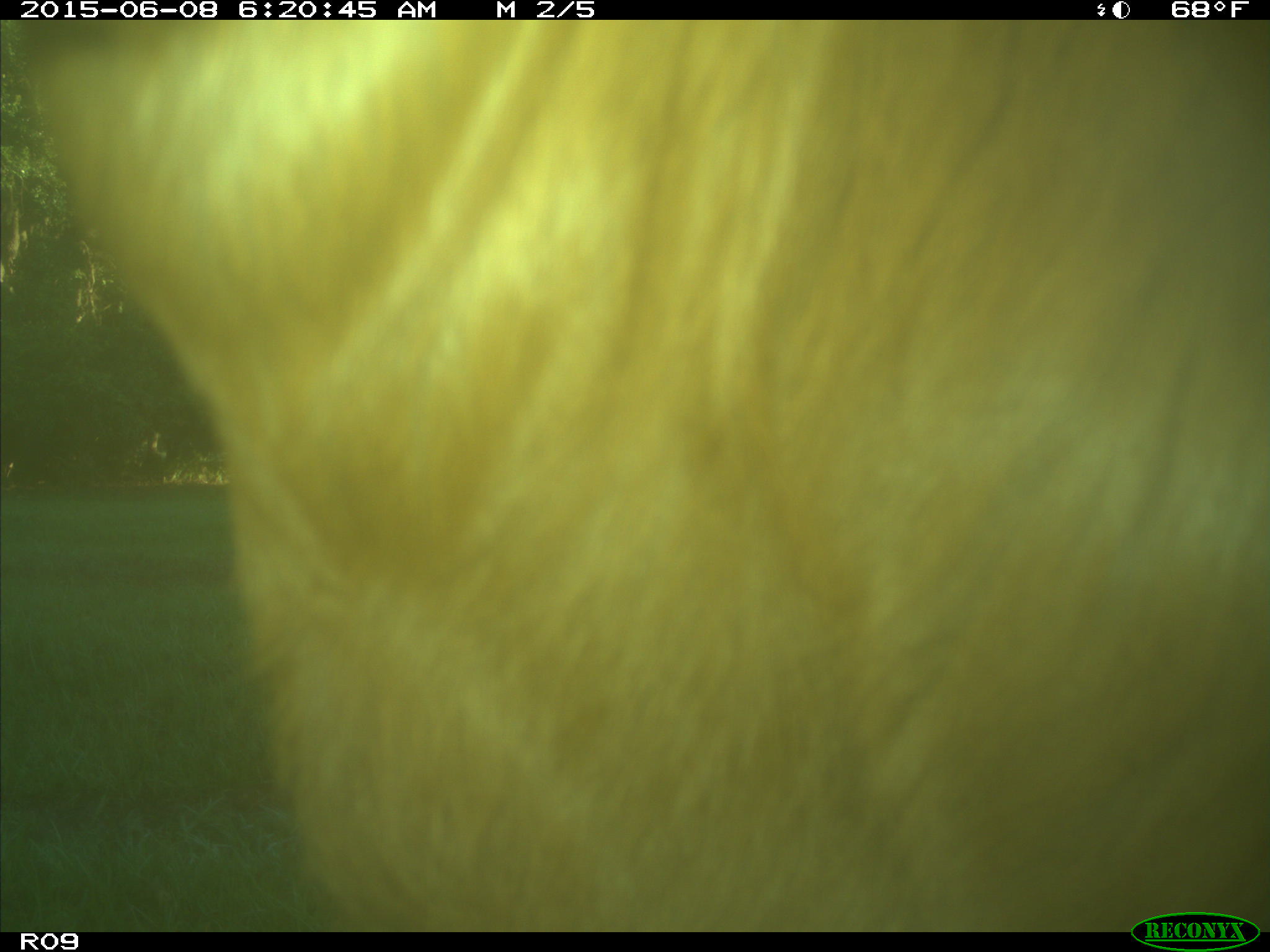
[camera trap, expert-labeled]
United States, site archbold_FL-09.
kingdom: Animalia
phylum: Chordata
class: Mammalia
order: Artiodactyla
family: Bovidae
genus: Bos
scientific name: Bos taurus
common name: domestic cow